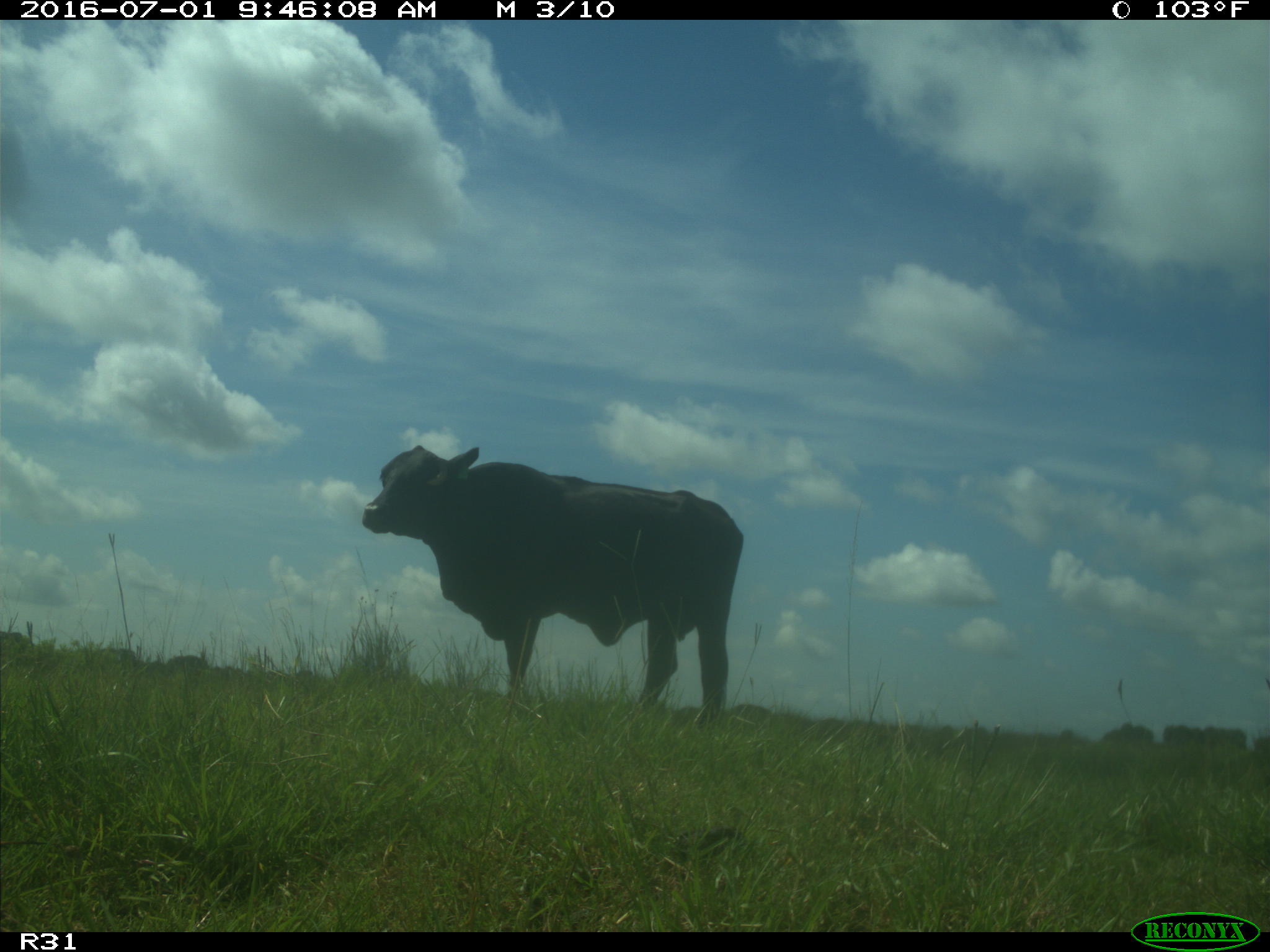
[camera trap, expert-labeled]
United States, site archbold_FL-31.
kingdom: Animalia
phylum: Chordata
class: Mammalia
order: Artiodactyla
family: Bovidae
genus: Bos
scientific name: Bos taurus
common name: domestic cow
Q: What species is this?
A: Bos taurus (domestic cow).